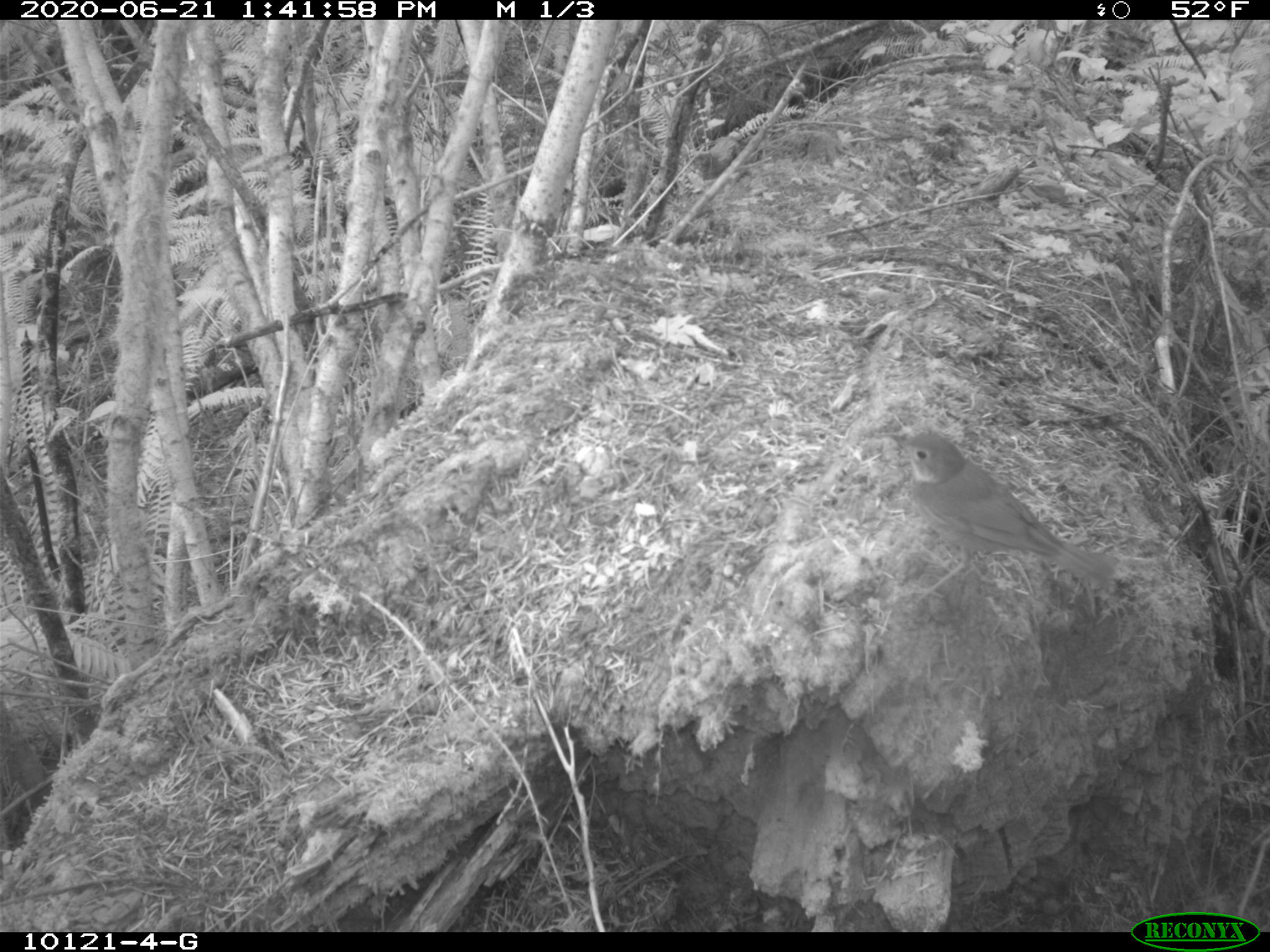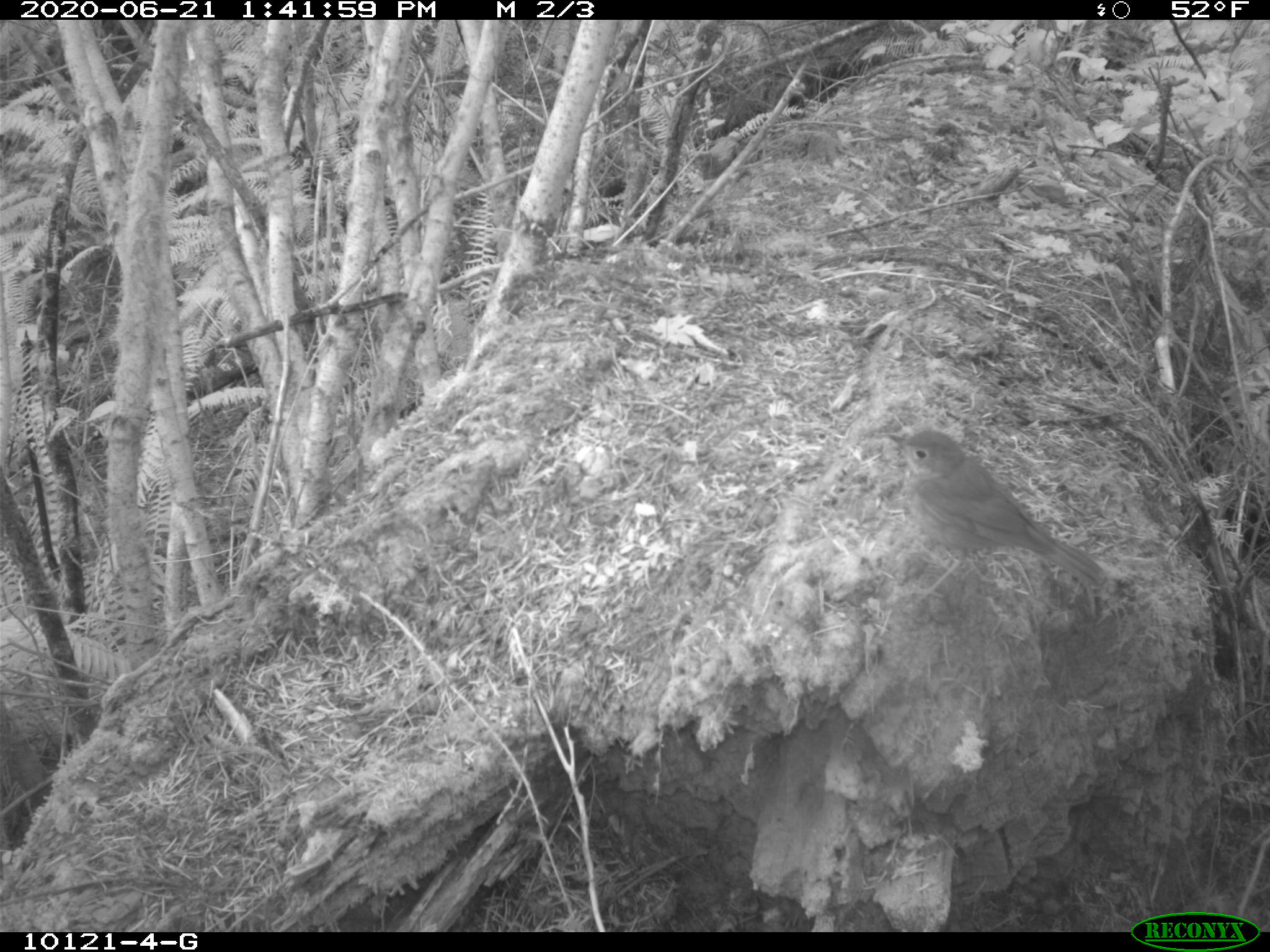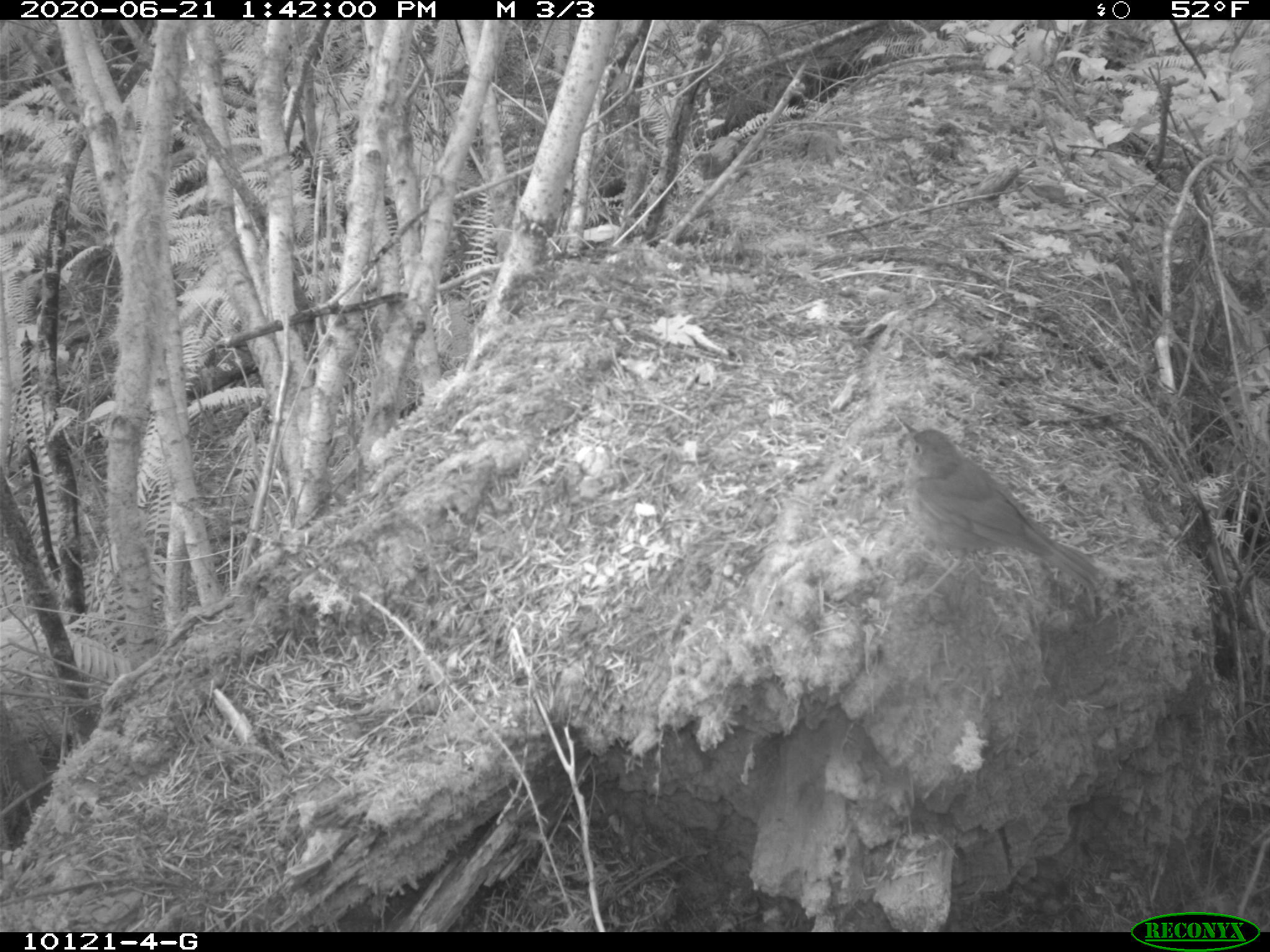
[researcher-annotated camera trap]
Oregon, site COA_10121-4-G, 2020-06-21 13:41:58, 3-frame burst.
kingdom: Animalia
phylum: Chordata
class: Aves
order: Passeriformes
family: Turdidae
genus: Catharus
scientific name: Catharus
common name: brown thrushes and nightingale-thrushes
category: catharus species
Catharus species (brown thrushes and nightingale-thrushes) (Catharus).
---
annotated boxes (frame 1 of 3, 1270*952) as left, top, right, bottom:
catharus species: 881, 421, 1124, 619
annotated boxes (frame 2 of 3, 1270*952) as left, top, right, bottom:
catharus species: 883, 420, 1120, 620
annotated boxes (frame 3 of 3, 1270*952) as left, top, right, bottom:
catharus species: 892, 409, 1108, 628